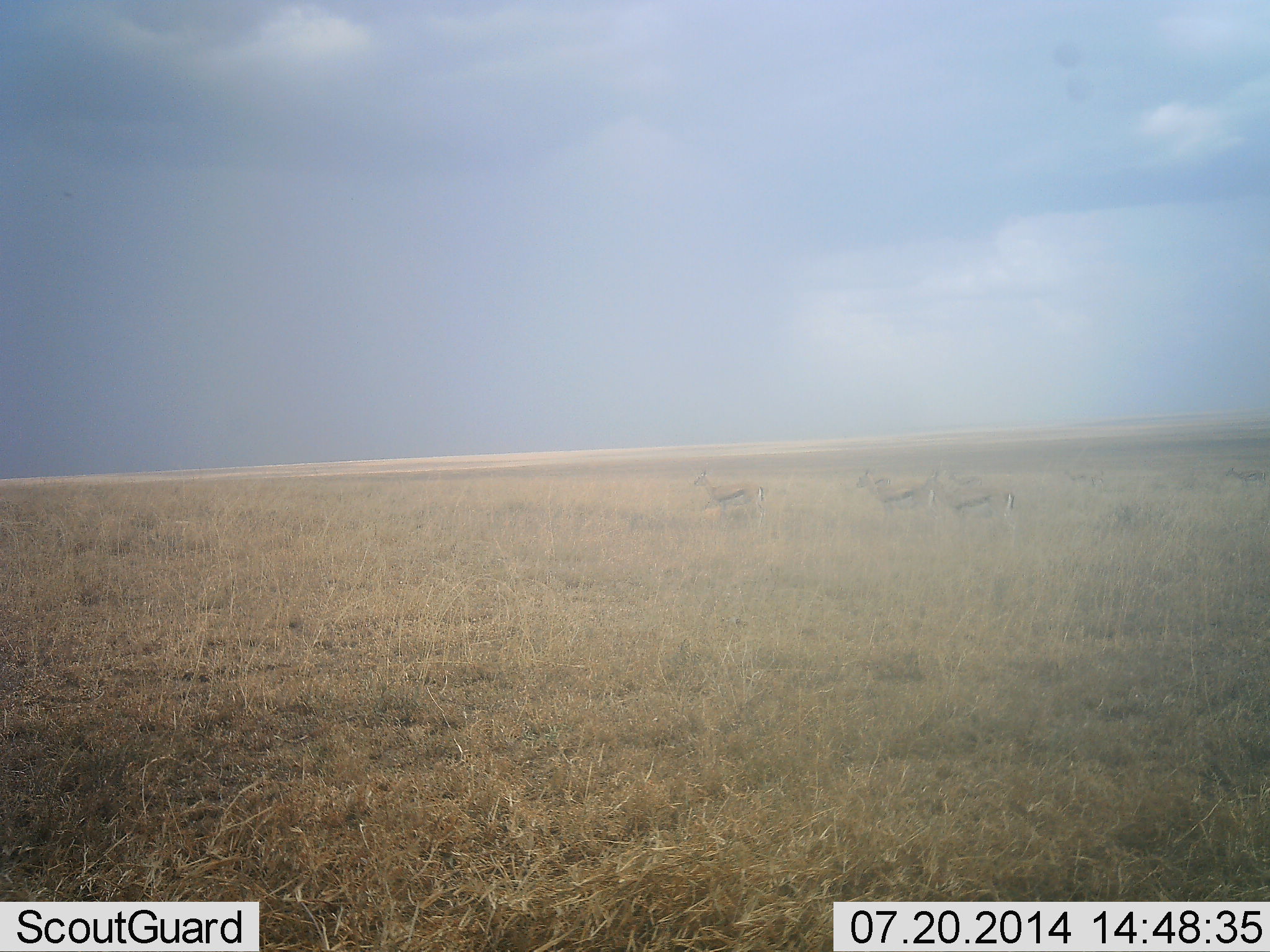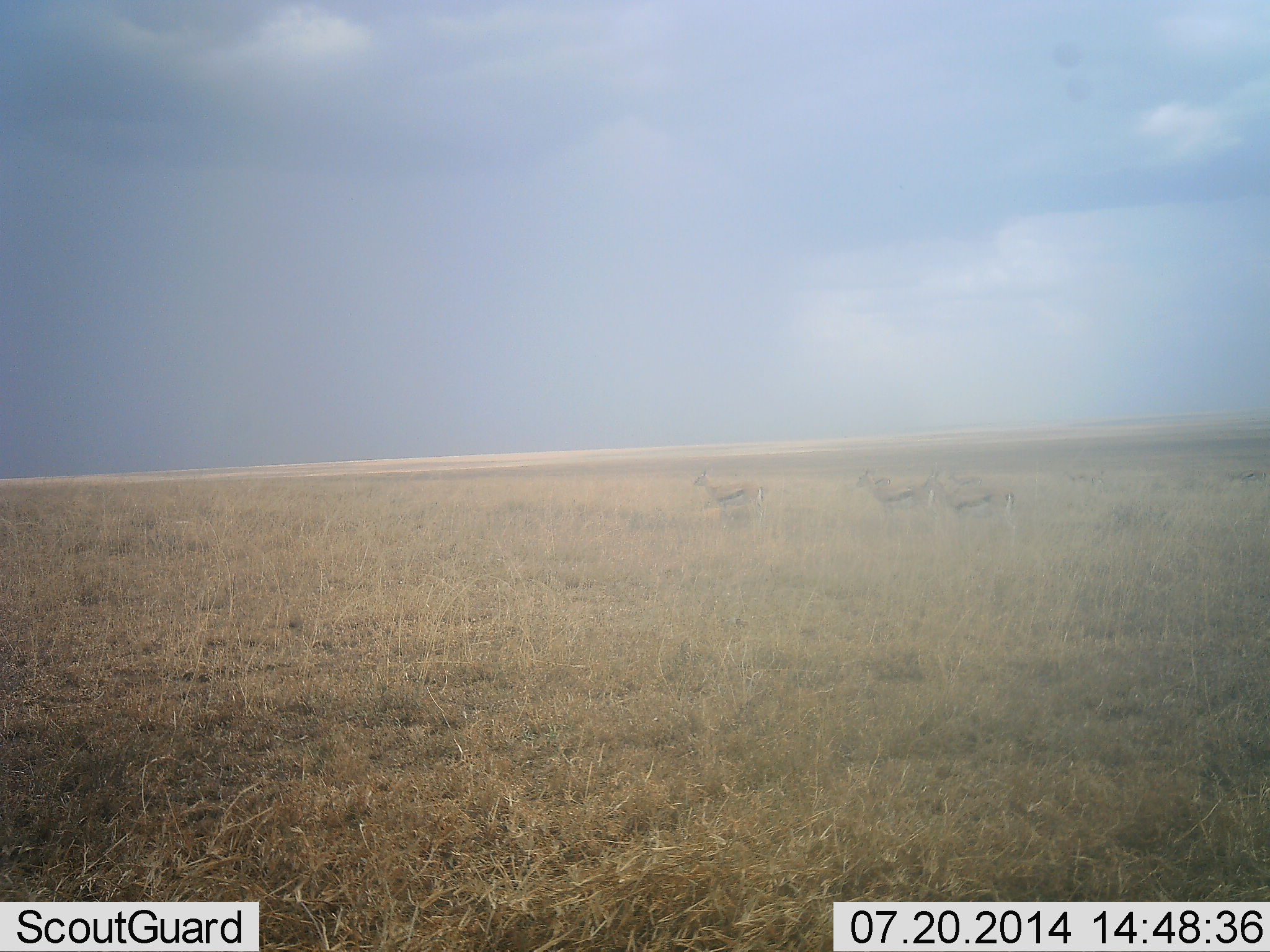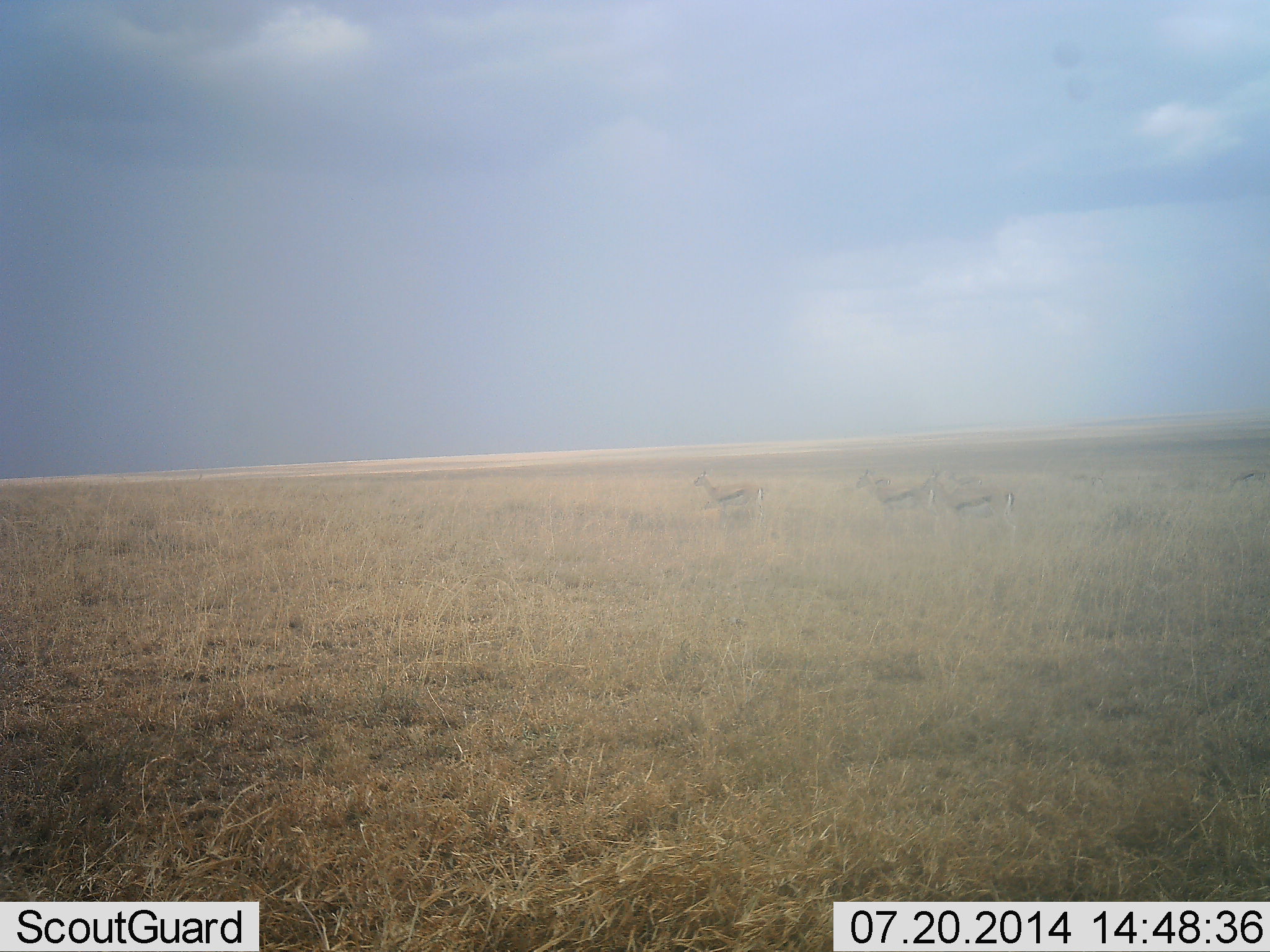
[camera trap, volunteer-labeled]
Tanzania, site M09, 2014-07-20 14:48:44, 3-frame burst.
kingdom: Animalia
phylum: Chordata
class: Mammalia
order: Artiodactyla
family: Bovidae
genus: Eudorcas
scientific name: Eudorcas thomsonii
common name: thomson's gazelle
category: gazellethomsons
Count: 4.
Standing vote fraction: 100%.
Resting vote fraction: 0%.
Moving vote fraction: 0%.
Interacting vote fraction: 0%.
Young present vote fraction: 0%.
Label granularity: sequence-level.